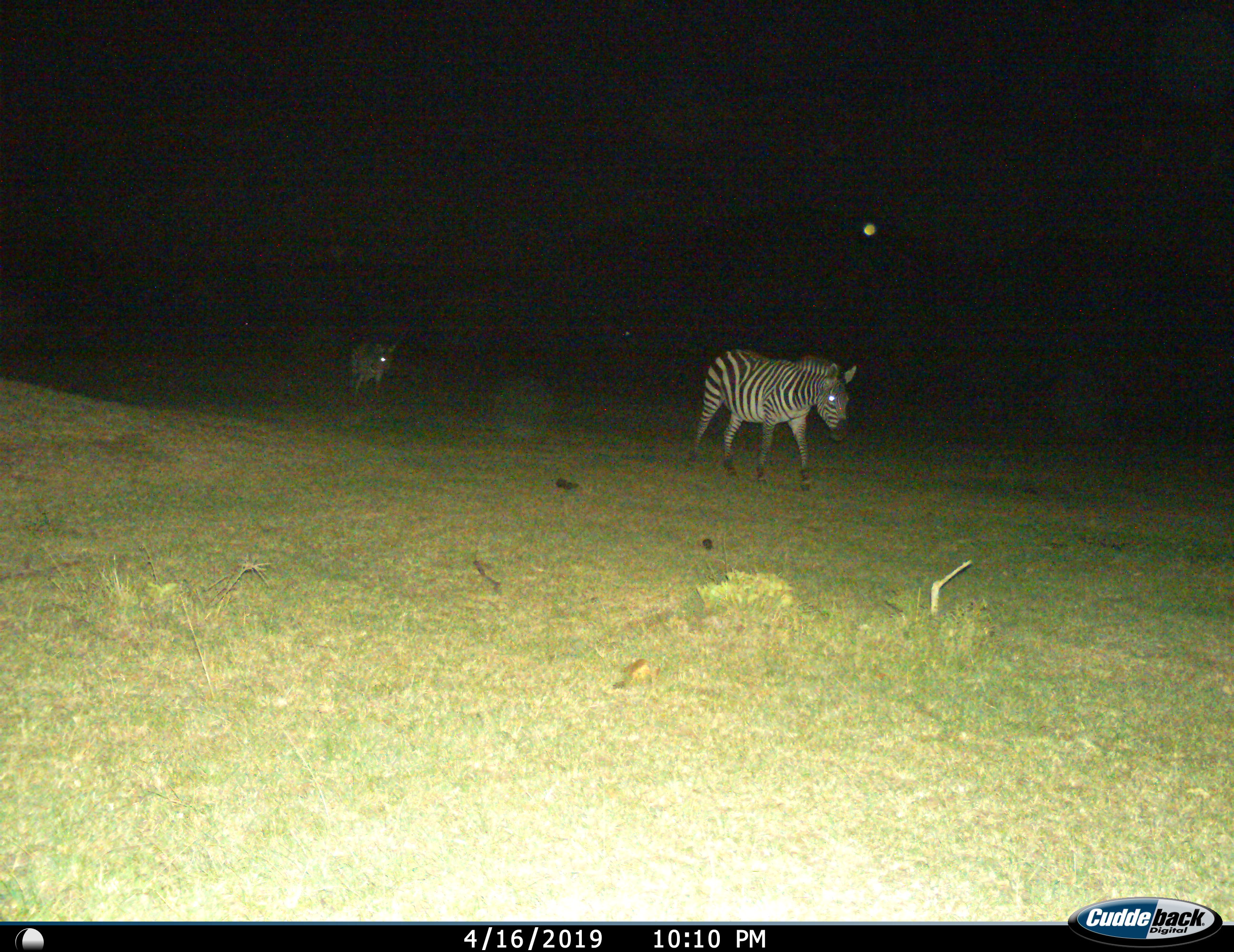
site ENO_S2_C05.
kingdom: Animalia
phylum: Chordata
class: Mammalia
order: Perissodactyla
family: Equidae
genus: Equus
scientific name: Equus quagga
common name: plains zebra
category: zebraplains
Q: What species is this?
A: Zebraplains (plains zebra) (Equus quagga).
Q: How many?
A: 2.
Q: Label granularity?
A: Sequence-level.